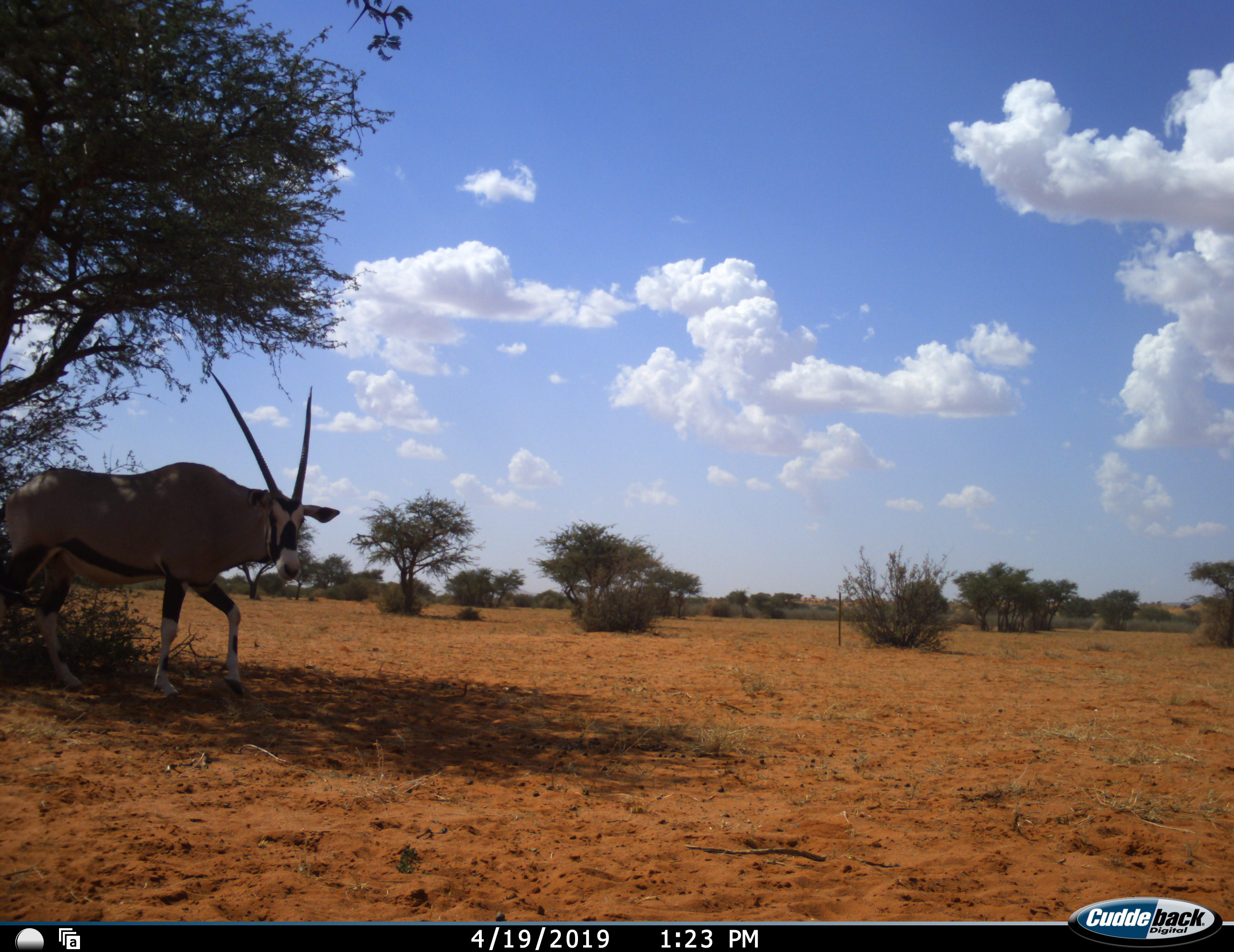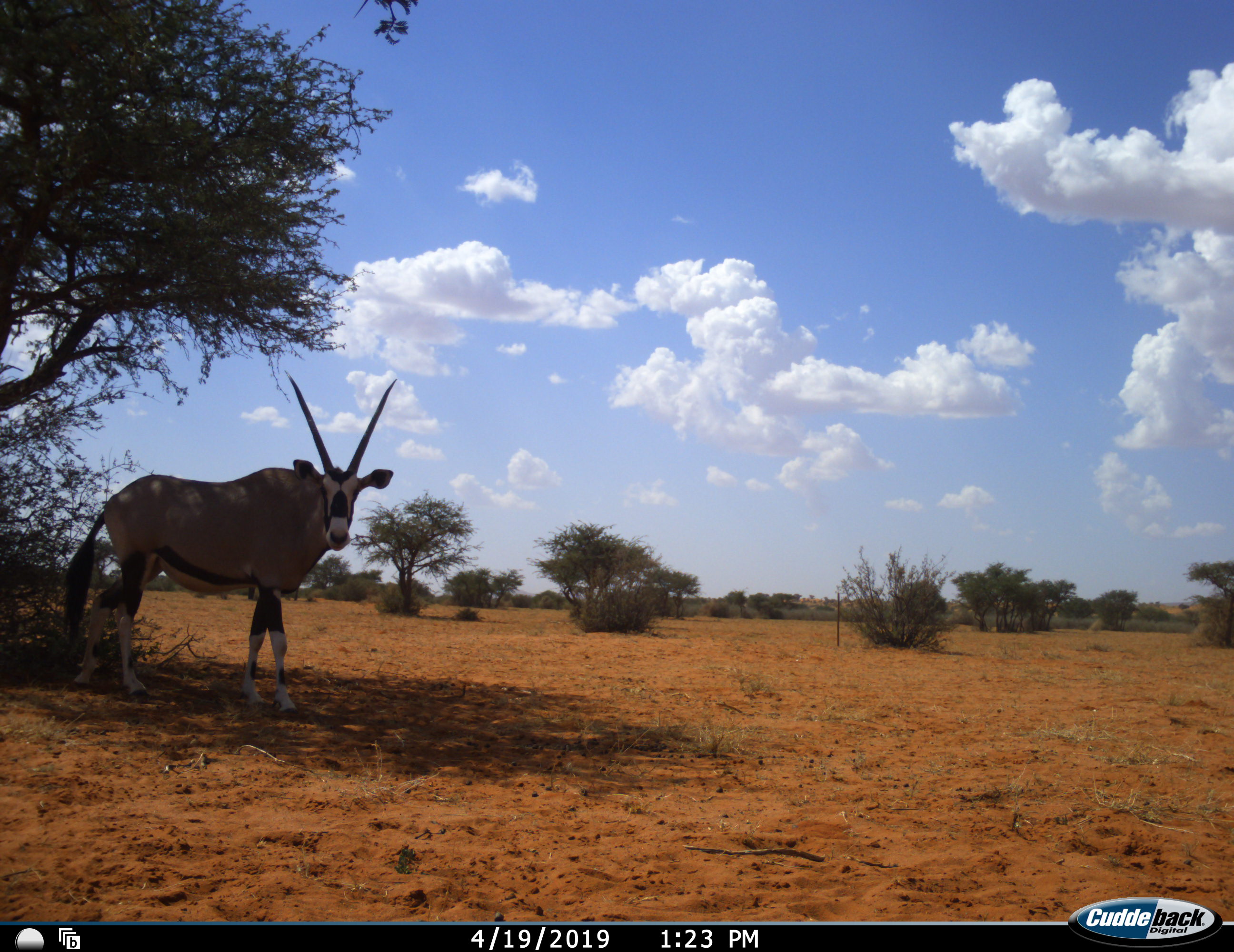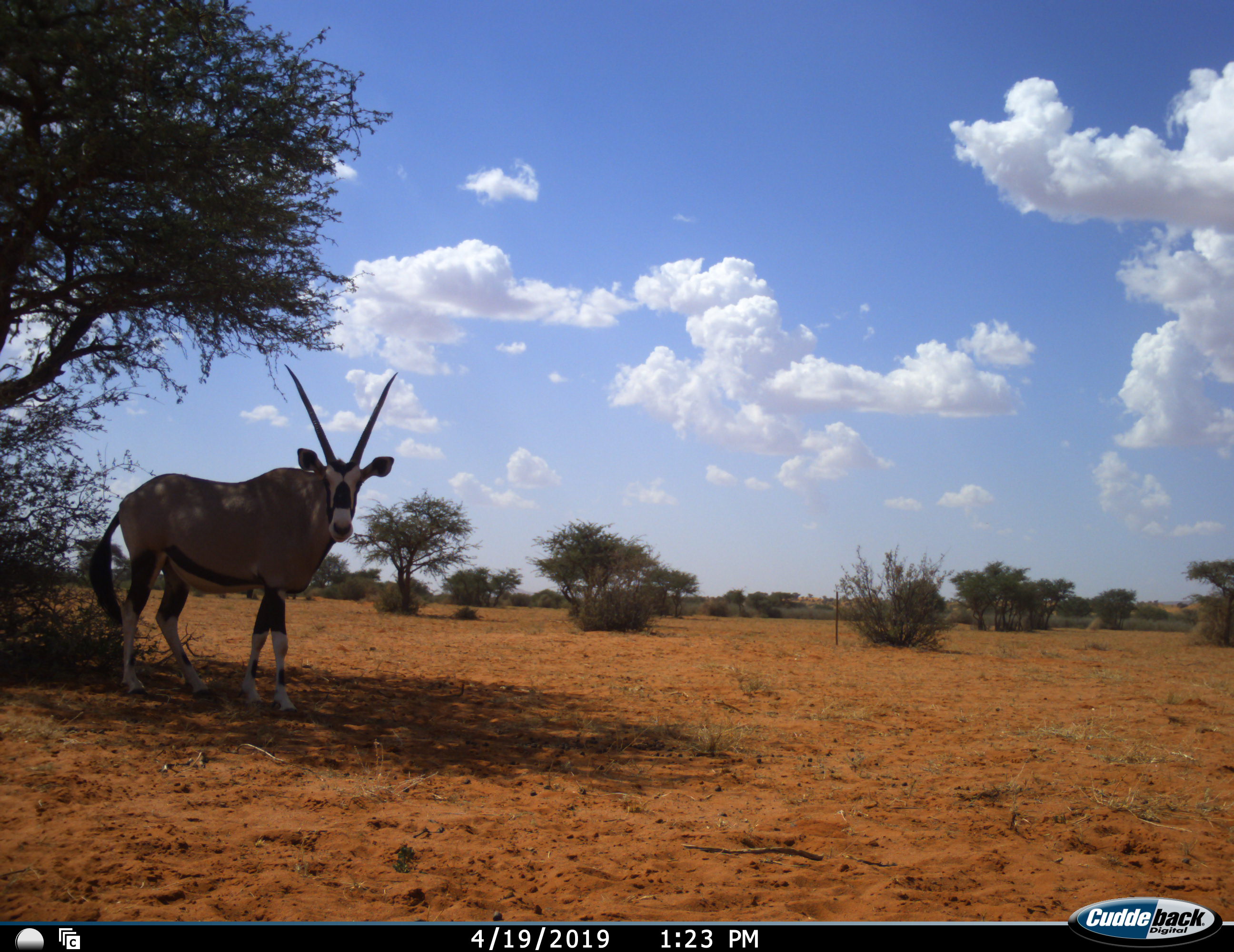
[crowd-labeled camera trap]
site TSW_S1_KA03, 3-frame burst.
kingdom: Animalia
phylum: Chordata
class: Mammalia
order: Artiodactyla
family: Bovidae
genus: Oryx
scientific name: Oryx gazella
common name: gemsbok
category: oryx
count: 1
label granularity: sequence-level